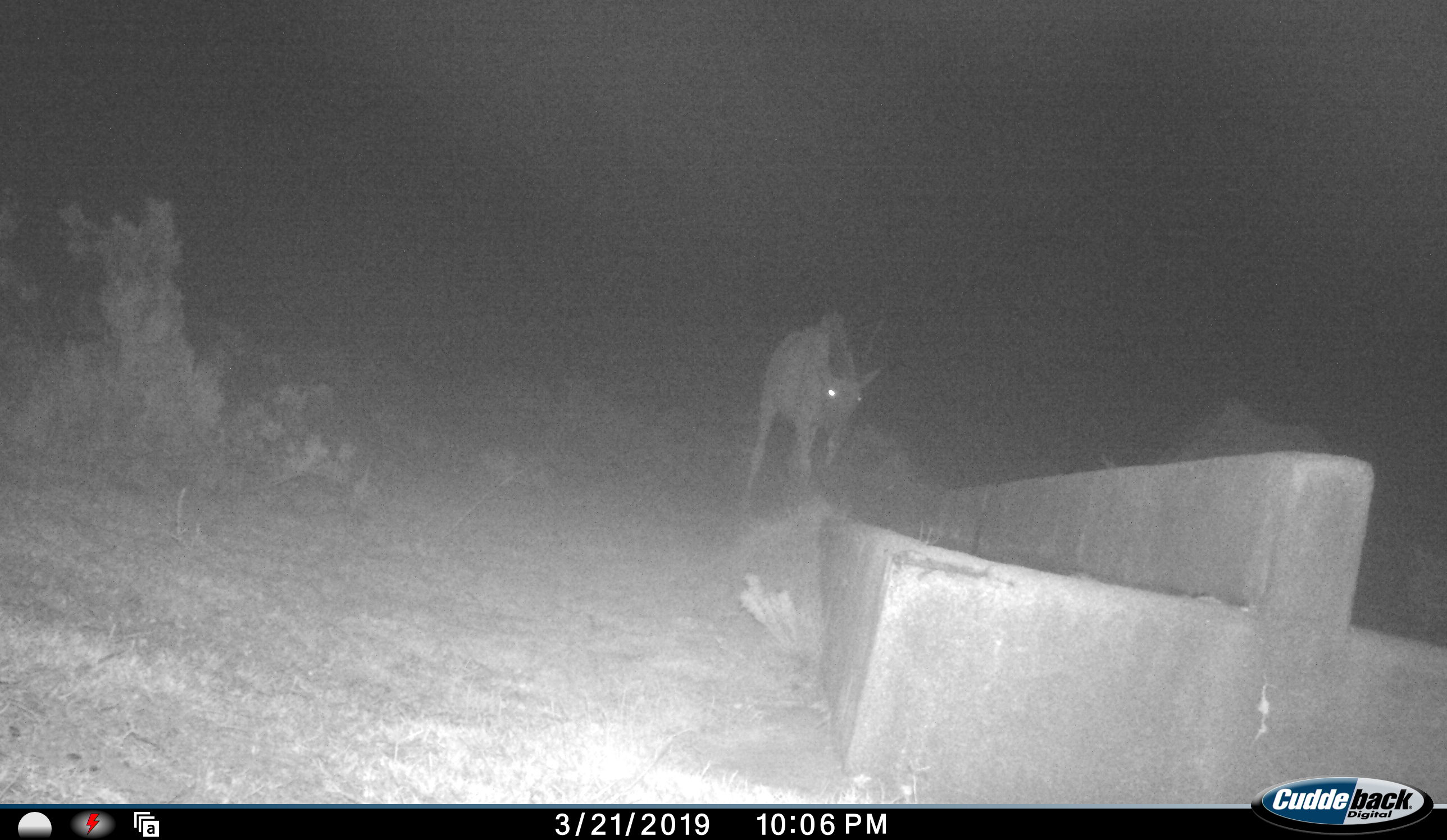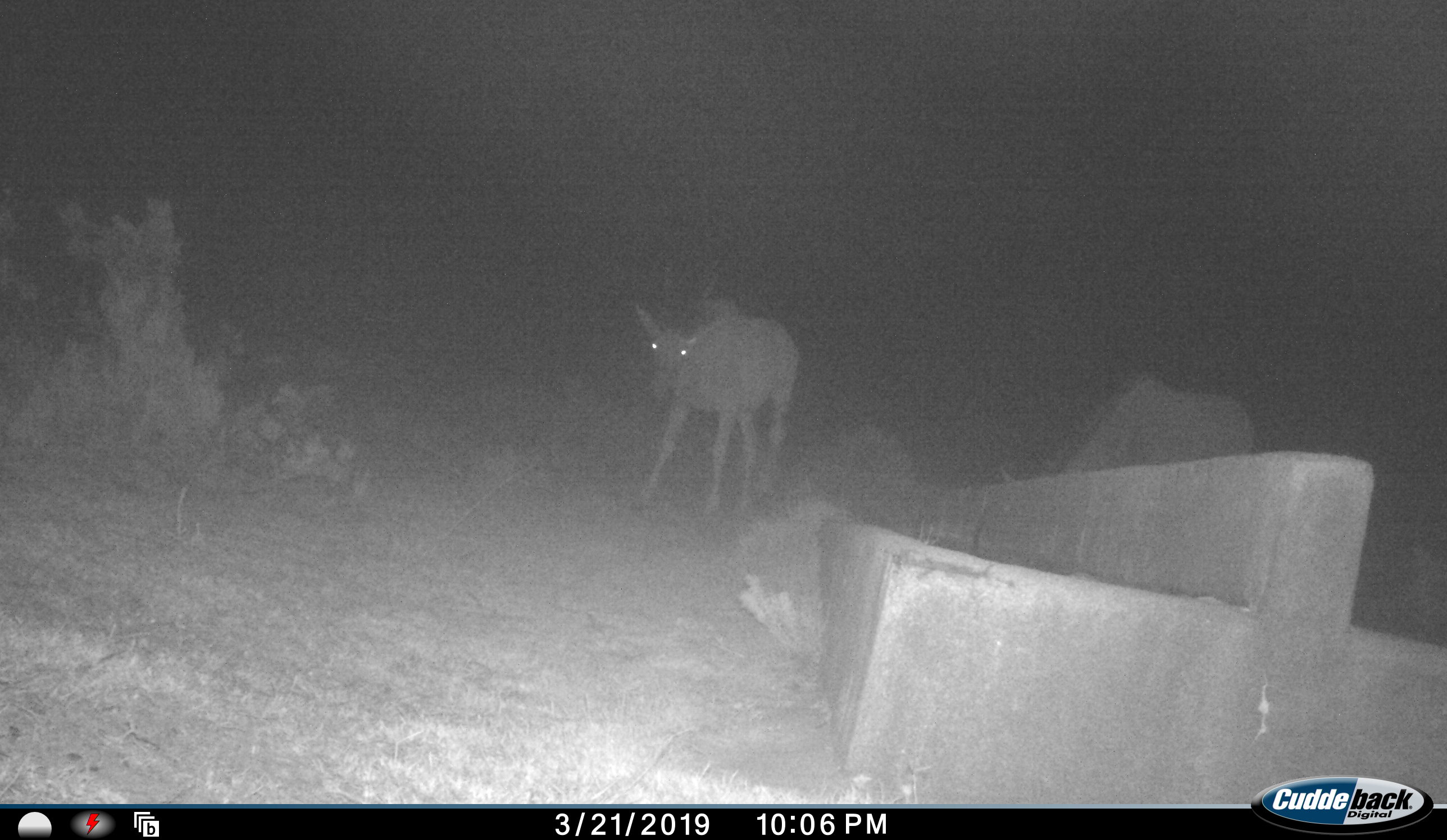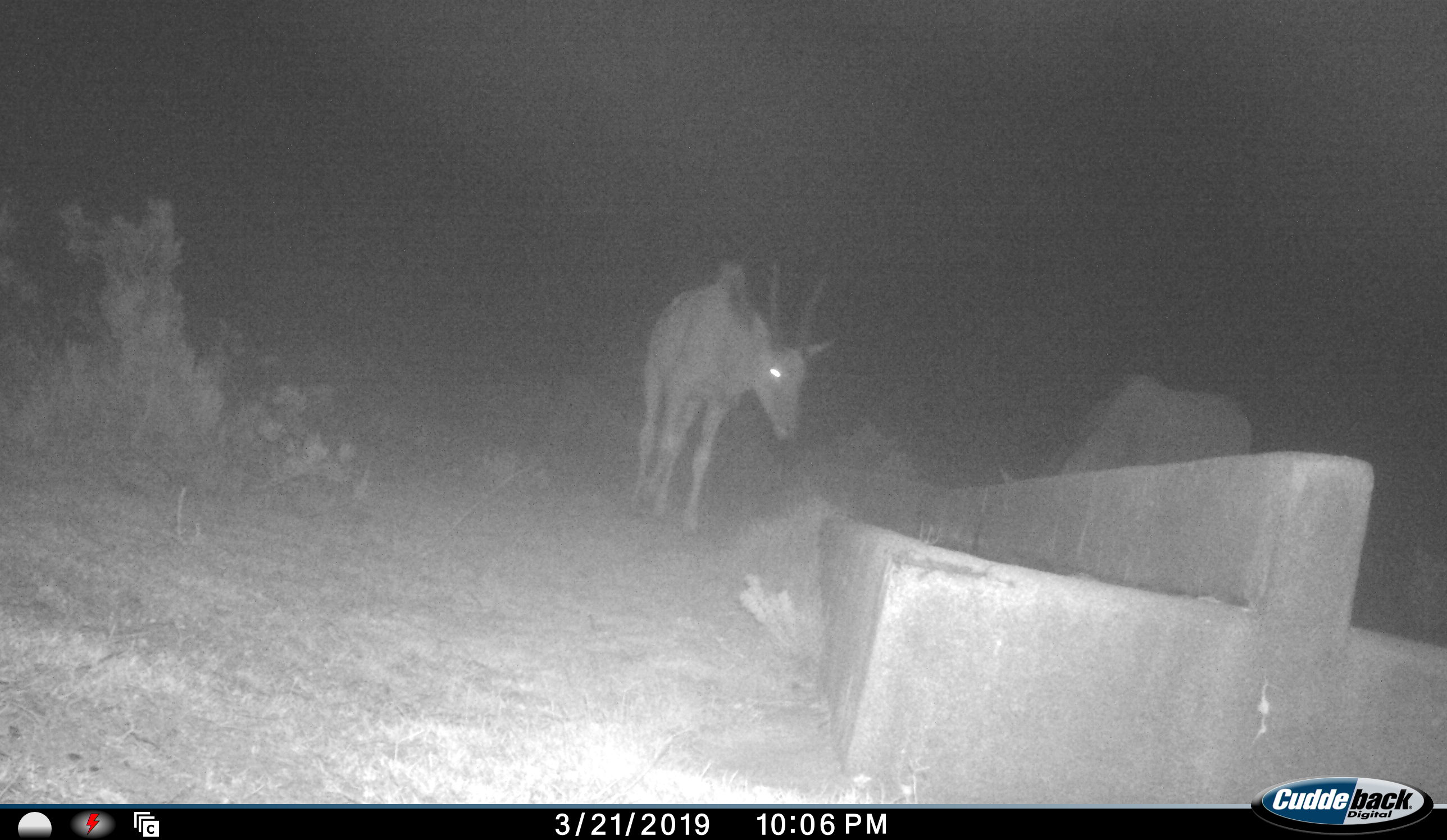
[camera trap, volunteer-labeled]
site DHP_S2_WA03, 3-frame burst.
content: unidentified animal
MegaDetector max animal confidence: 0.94